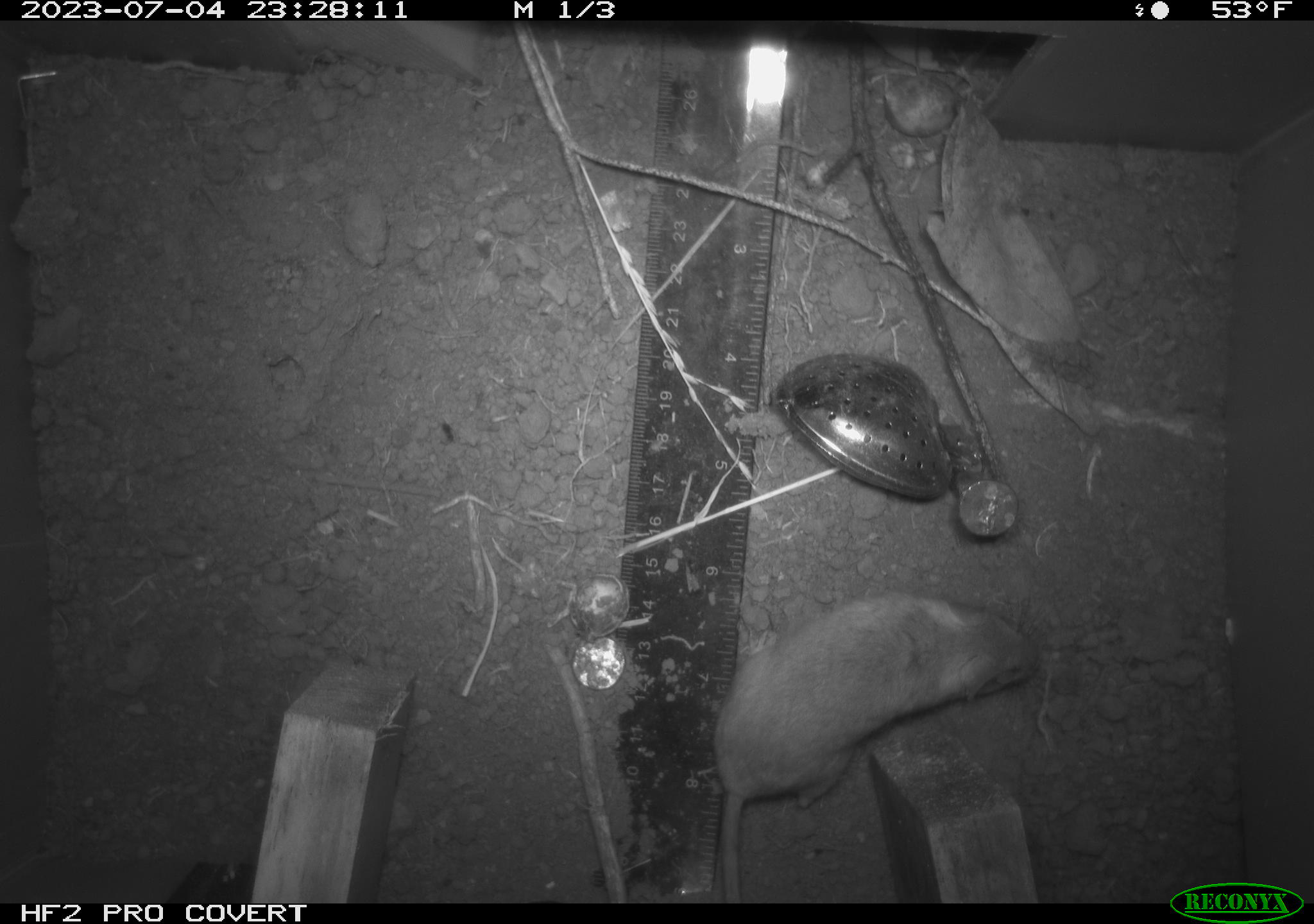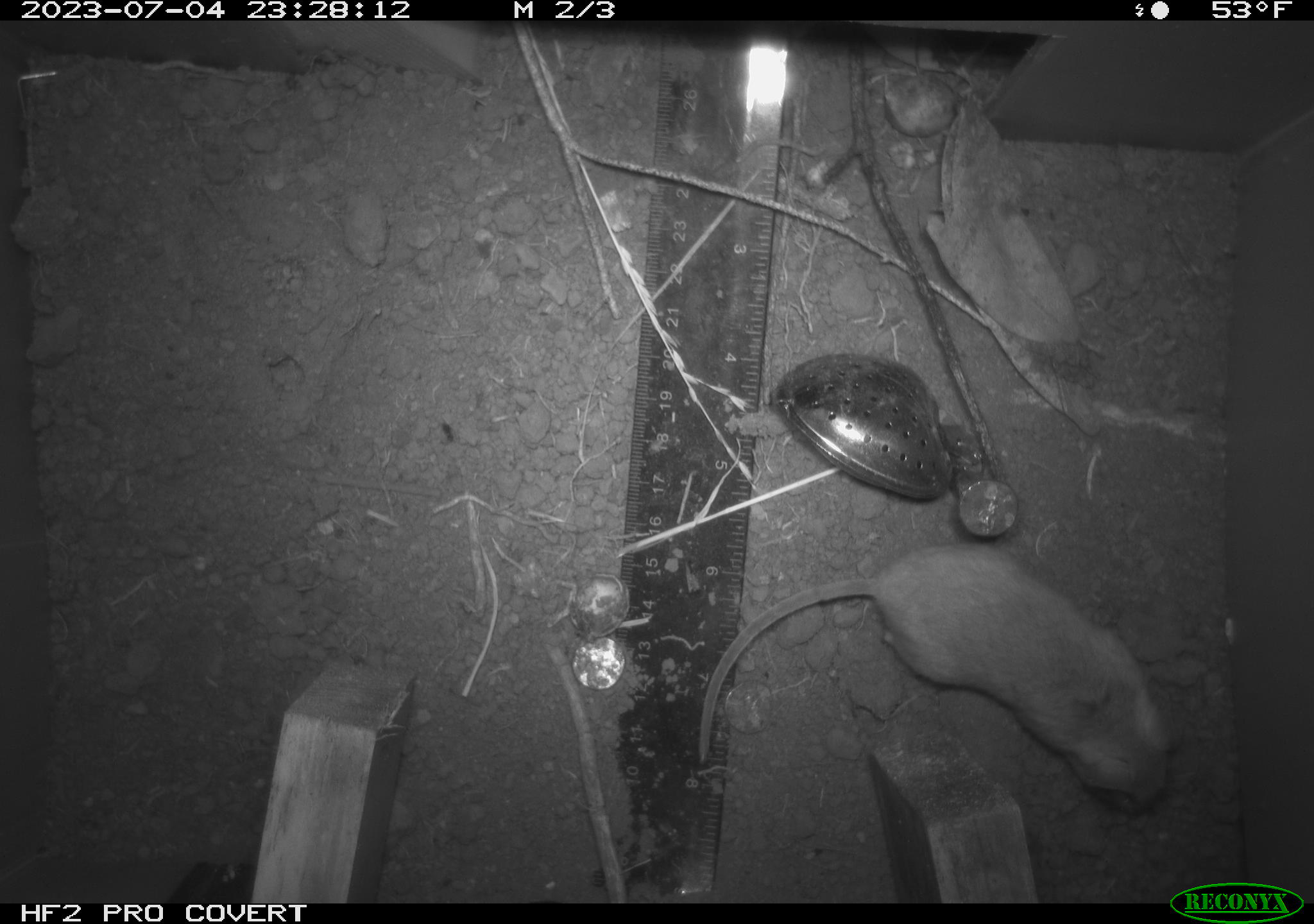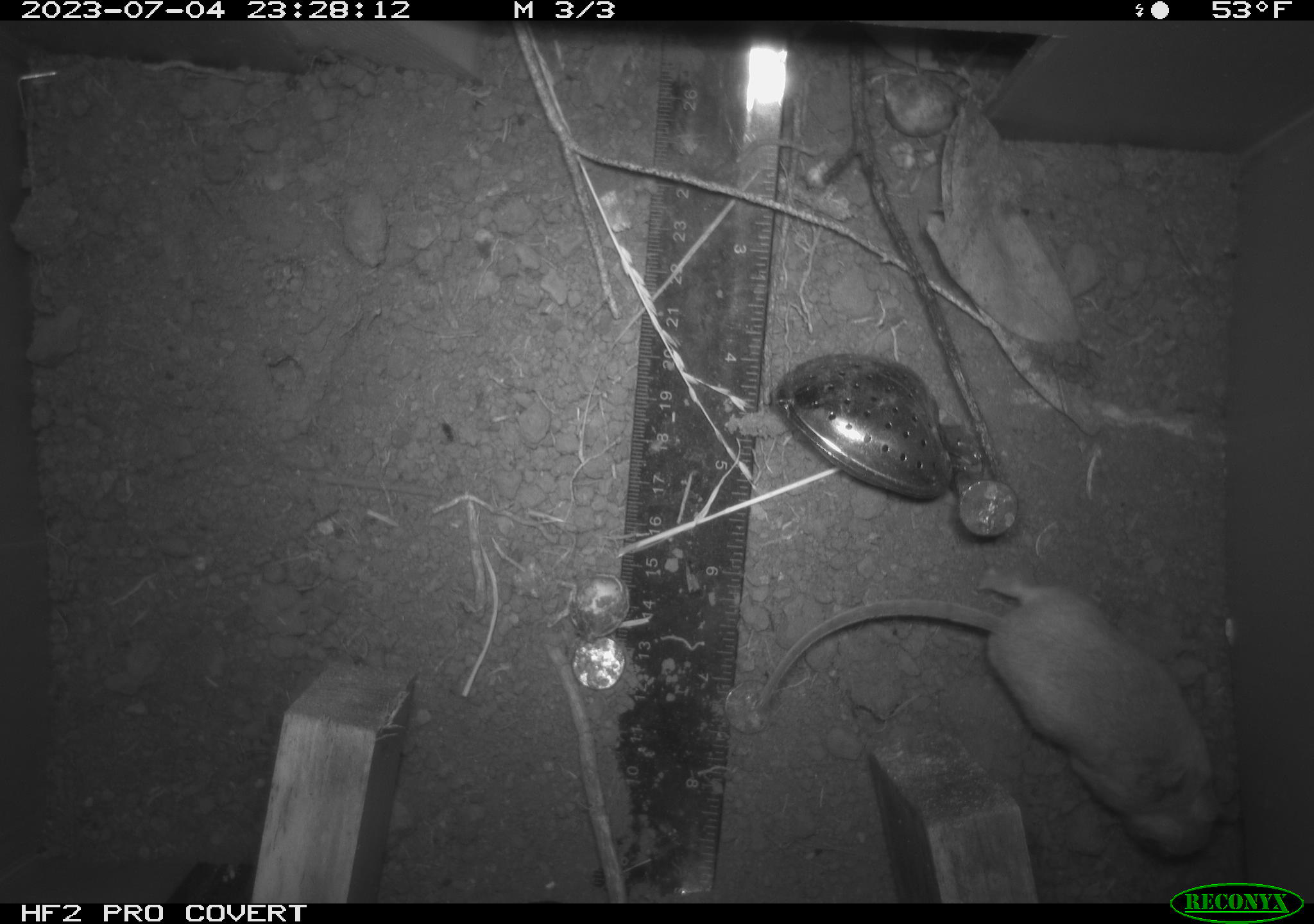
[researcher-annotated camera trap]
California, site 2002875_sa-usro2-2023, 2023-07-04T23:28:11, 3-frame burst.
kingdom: Animalia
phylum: Chordata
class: Mammalia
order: Rodentia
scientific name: Rodentia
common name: mouse species